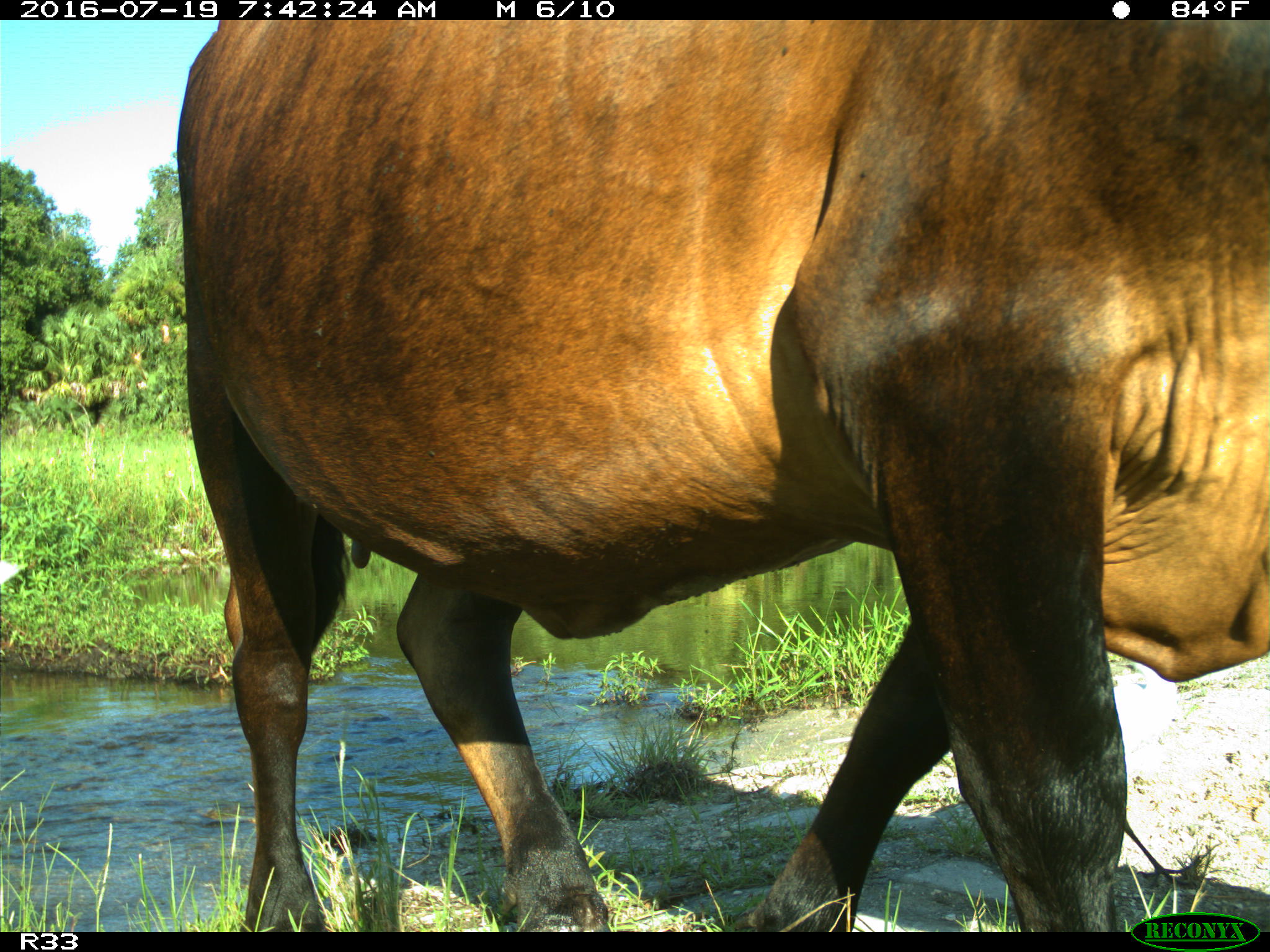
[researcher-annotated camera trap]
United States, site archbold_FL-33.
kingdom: Animalia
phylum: Chordata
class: Mammalia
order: Artiodactyla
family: Bovidae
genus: Bos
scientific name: Bos taurus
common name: domestic cow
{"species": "Bos taurus (domestic cow)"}